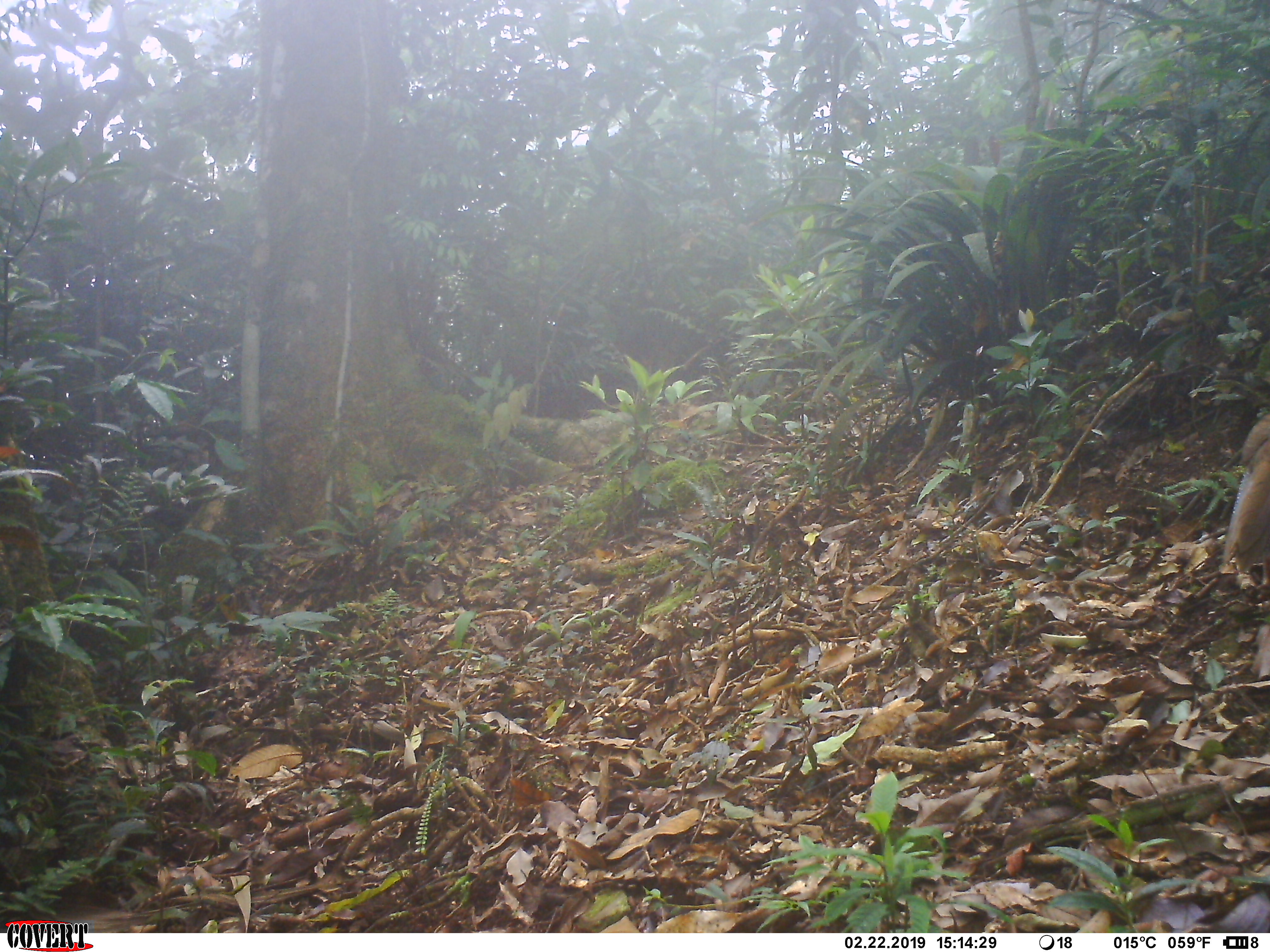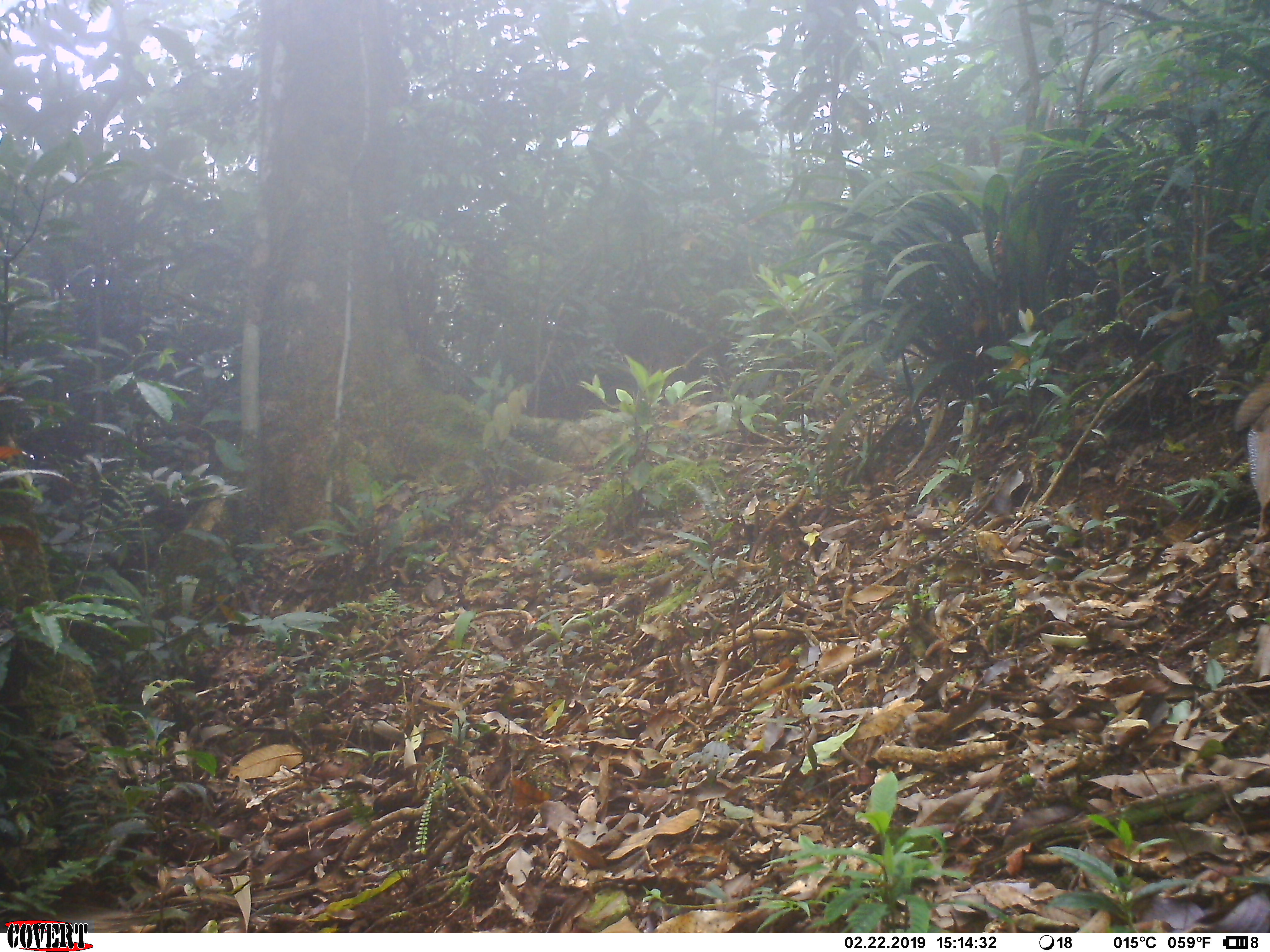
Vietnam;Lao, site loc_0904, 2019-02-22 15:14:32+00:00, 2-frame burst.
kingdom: Animalia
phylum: Chordata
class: Aves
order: Galliformes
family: Phasianidae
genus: Lophura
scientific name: Lophura nycthemera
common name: silver pheasant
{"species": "silver pheasant (Lophura nycthemera)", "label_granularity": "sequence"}